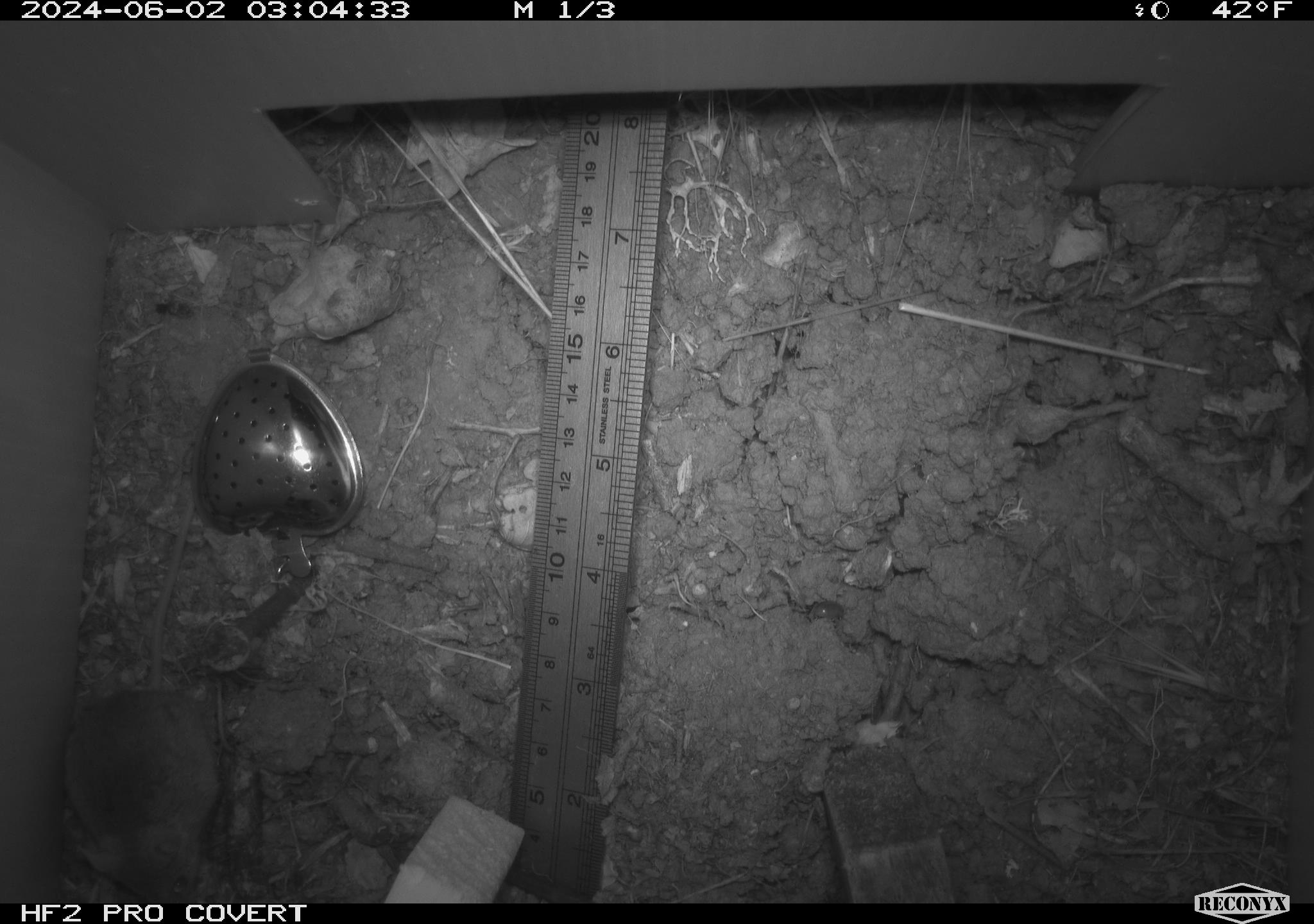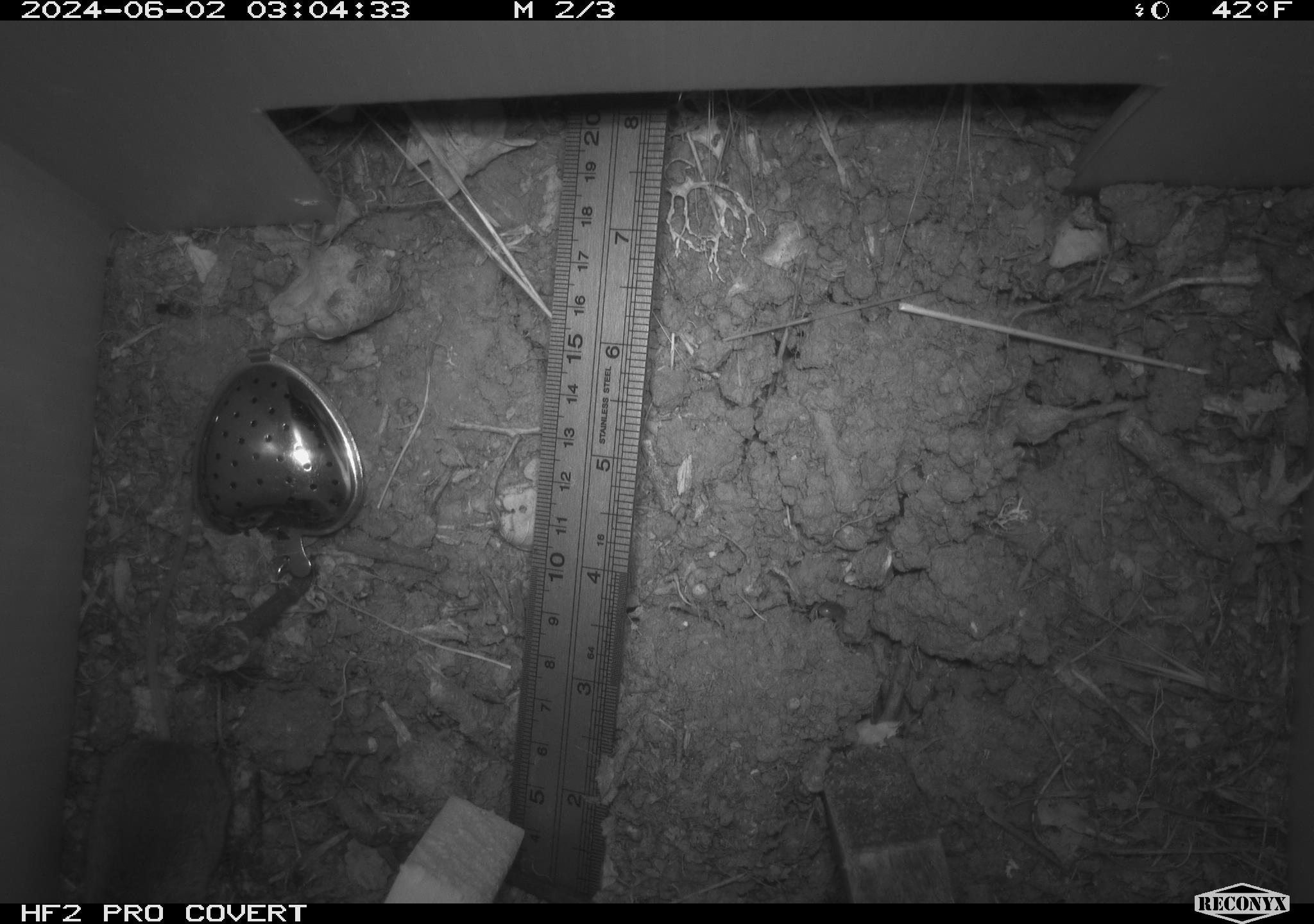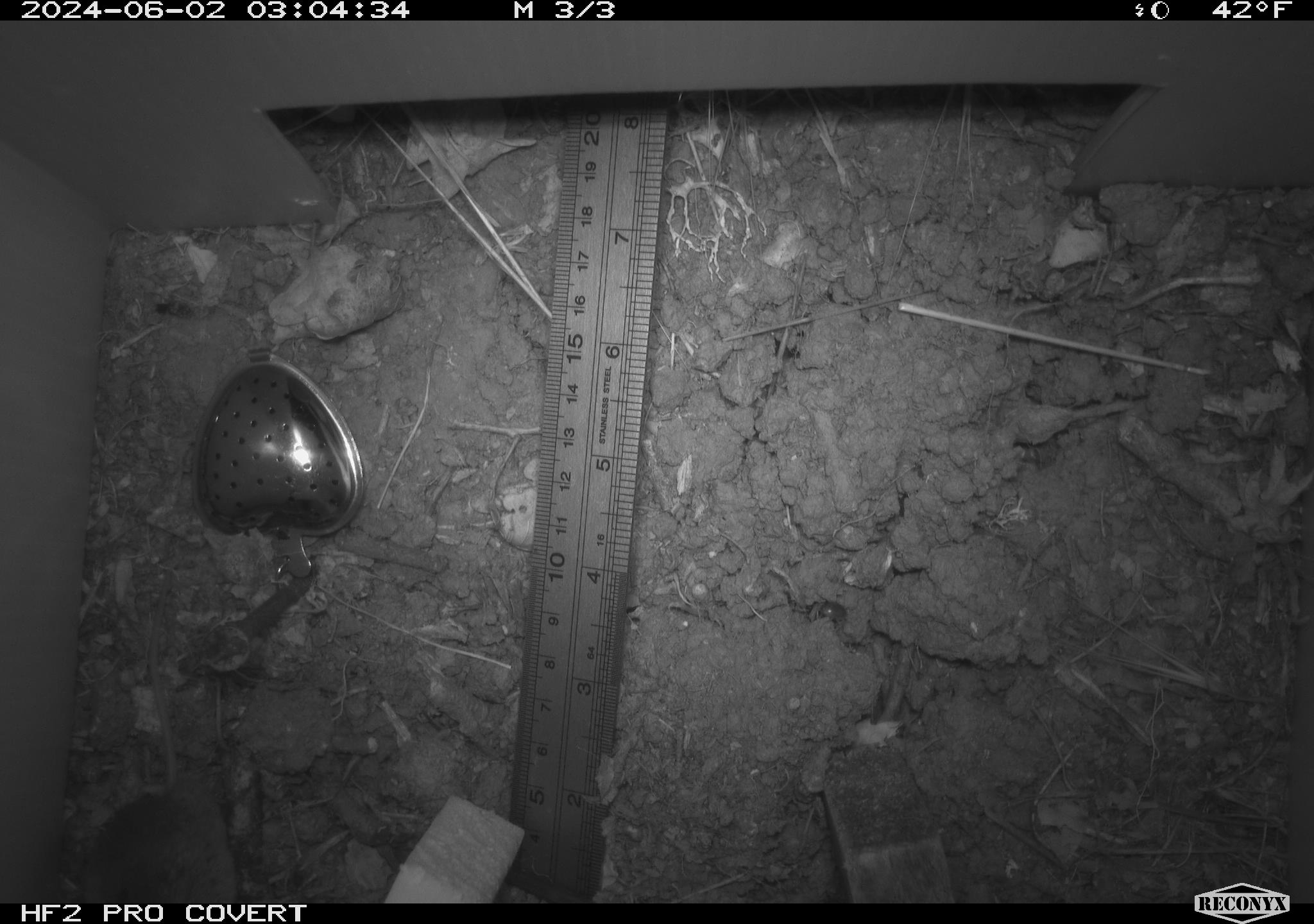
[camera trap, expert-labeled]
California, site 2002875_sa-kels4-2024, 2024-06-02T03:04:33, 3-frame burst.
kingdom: Animalia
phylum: Chordata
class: Mammalia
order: Rodentia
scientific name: Rodentia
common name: rodent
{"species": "rodent (Rodentia)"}